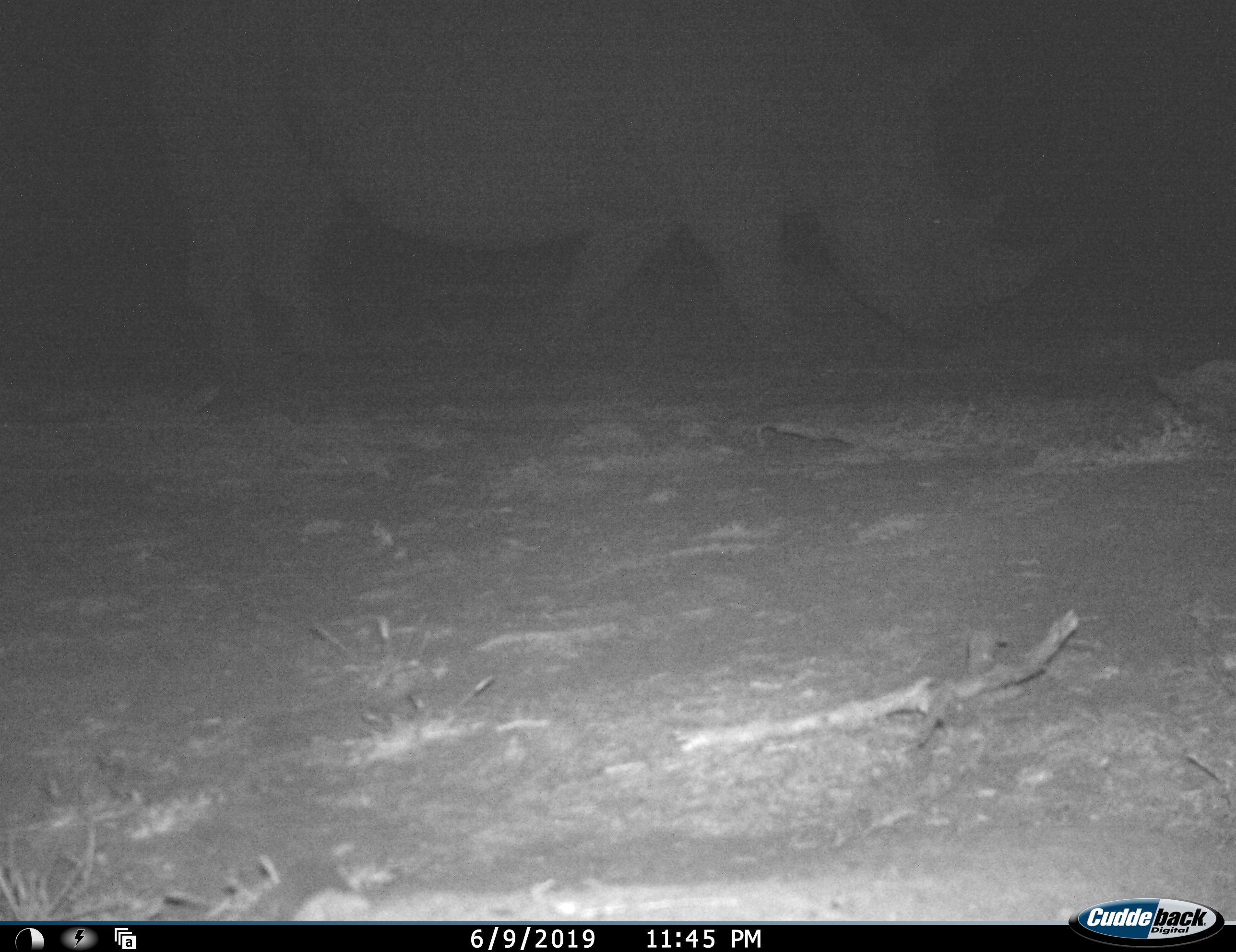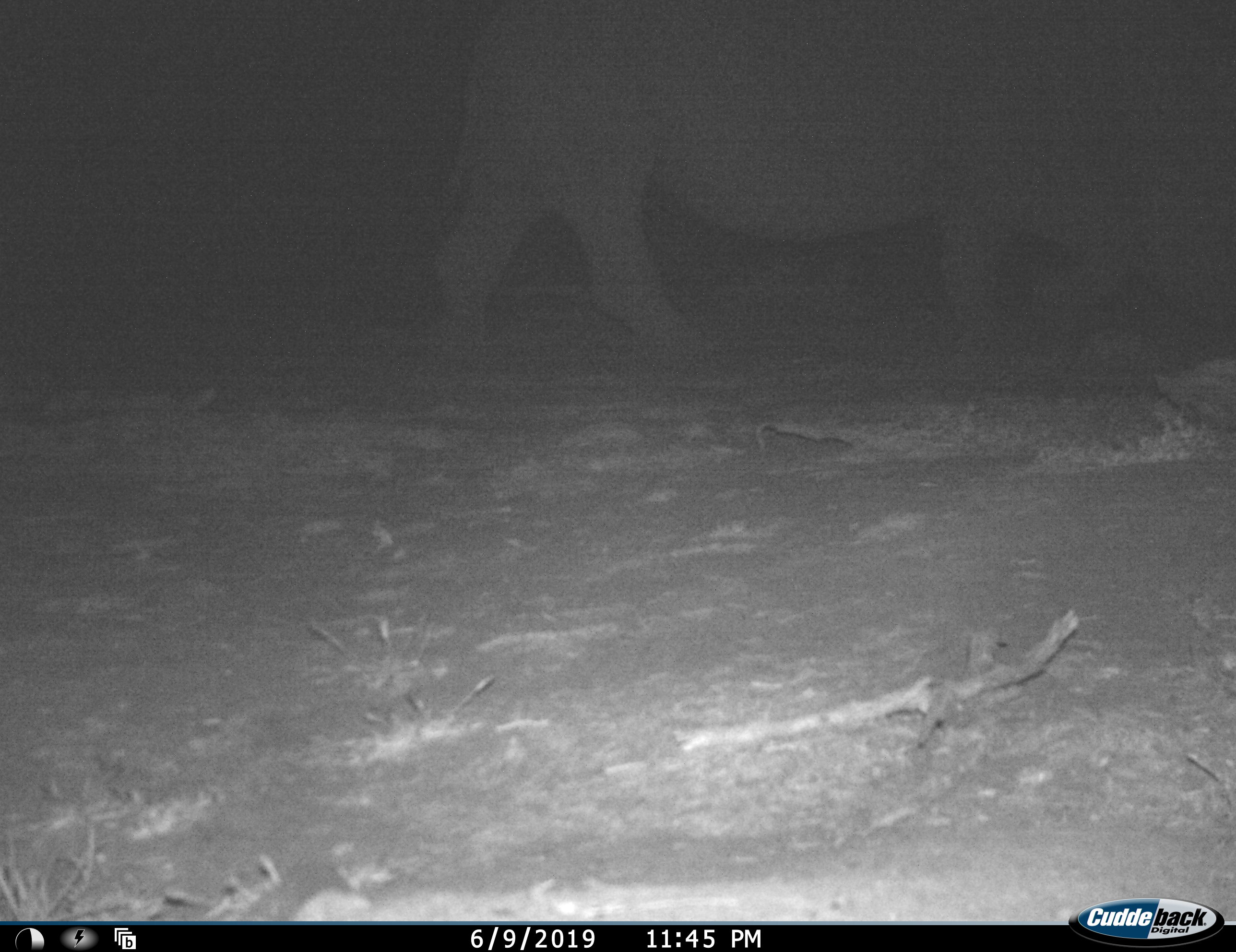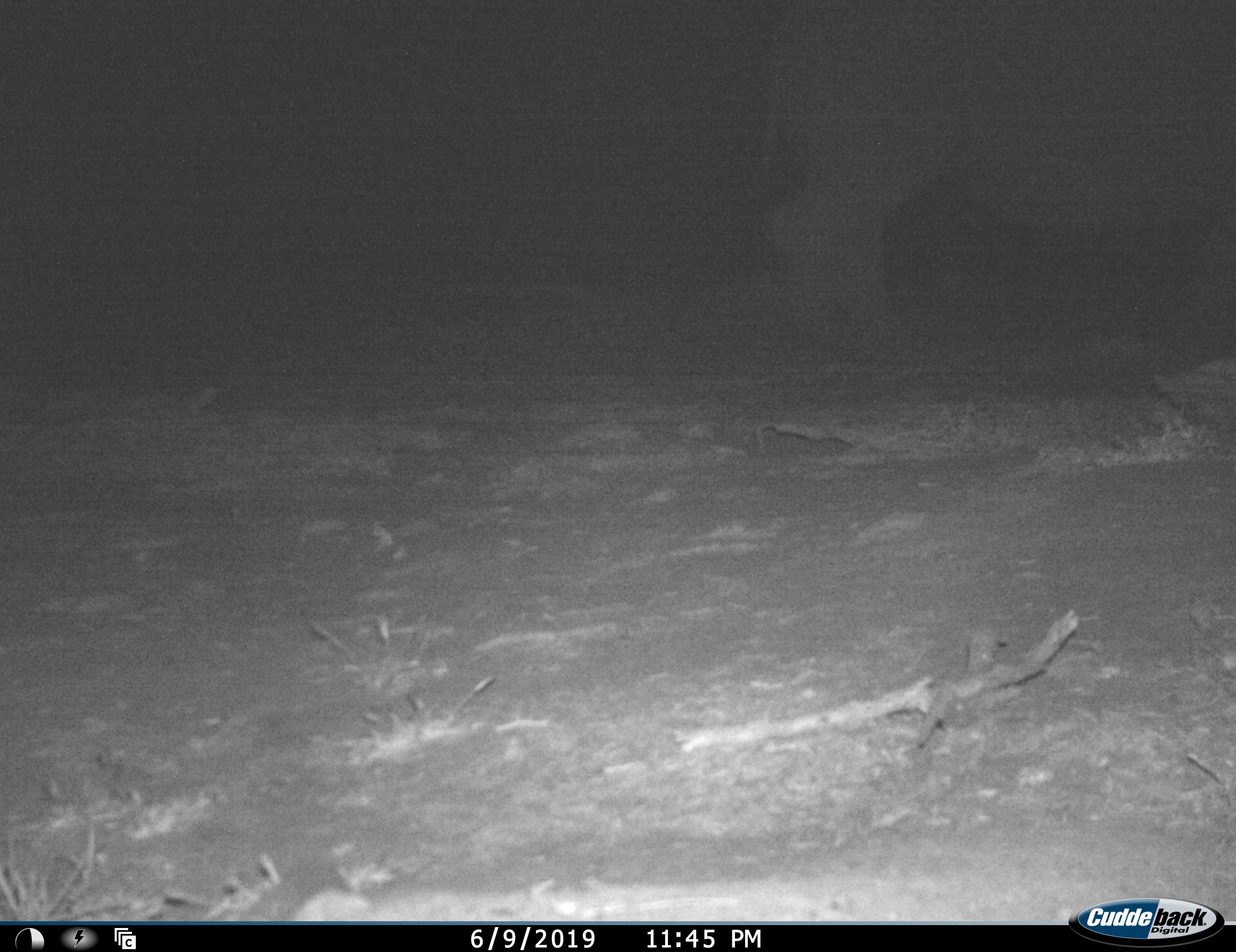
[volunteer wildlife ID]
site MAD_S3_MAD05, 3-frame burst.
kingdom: Animalia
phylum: Chordata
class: Mammalia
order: Perissodactyla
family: Rhinocerotidae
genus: Diceros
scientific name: Diceros bicornis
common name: black rhinoceros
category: rhinocerosblack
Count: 1.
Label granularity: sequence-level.